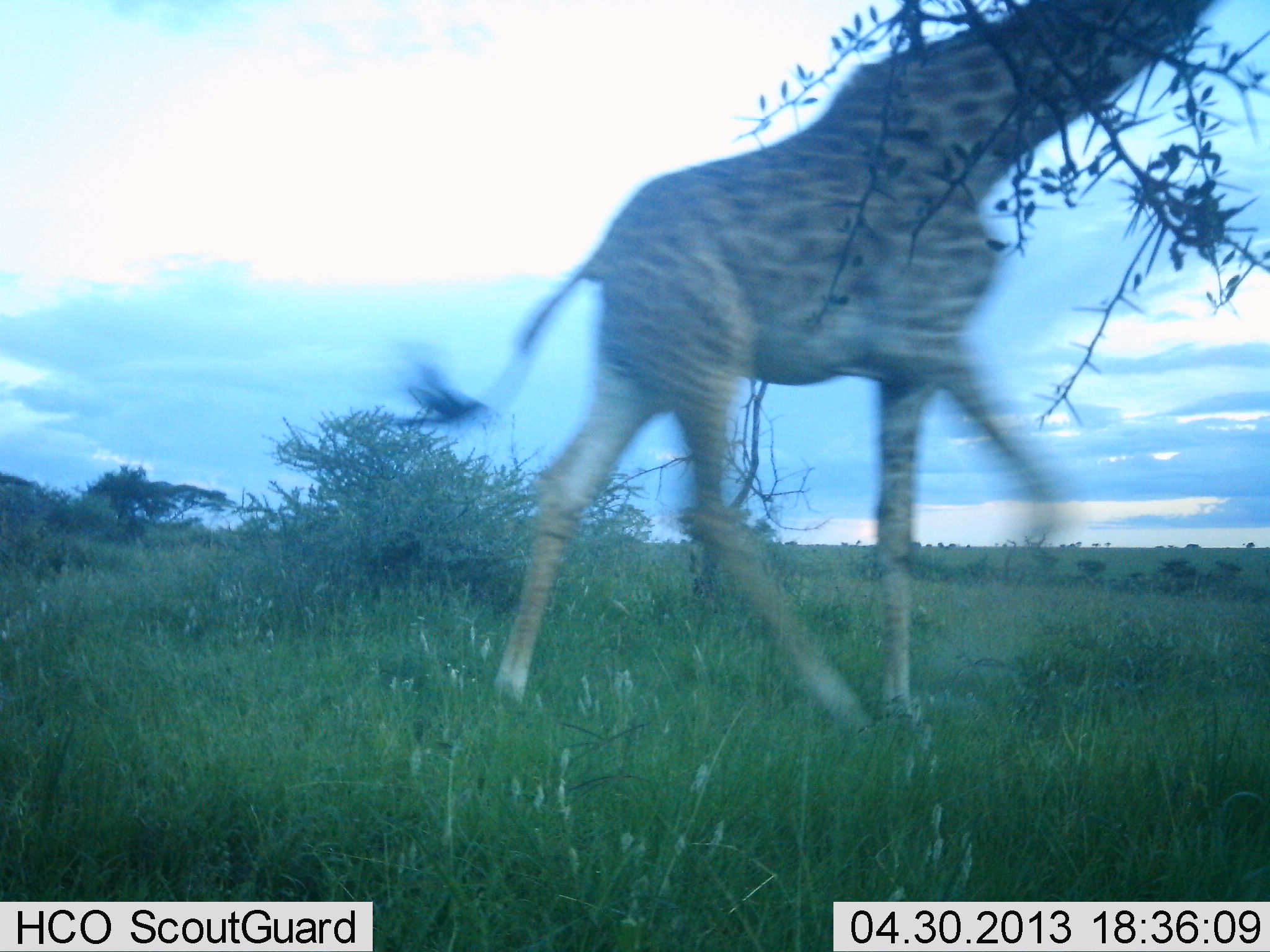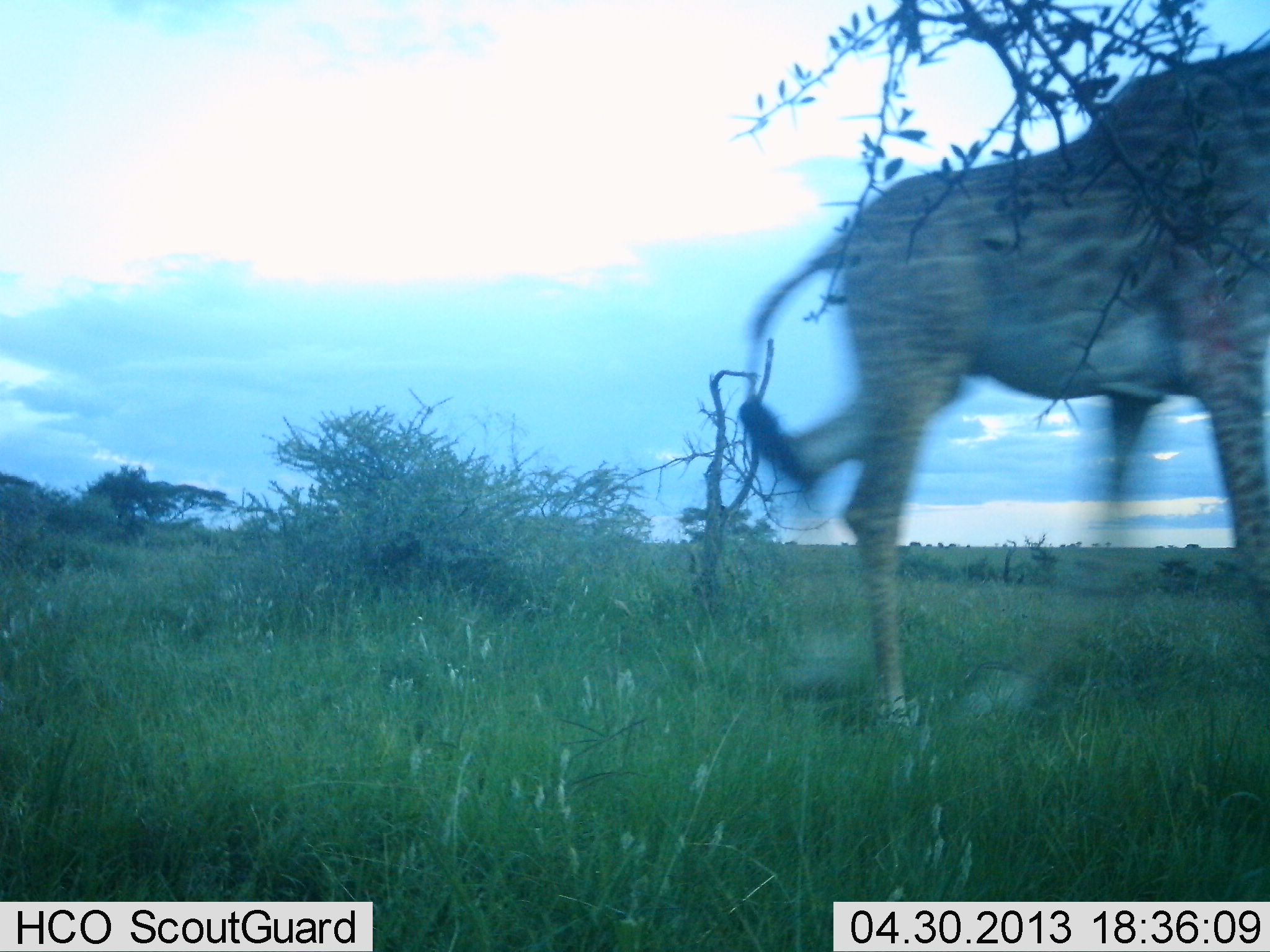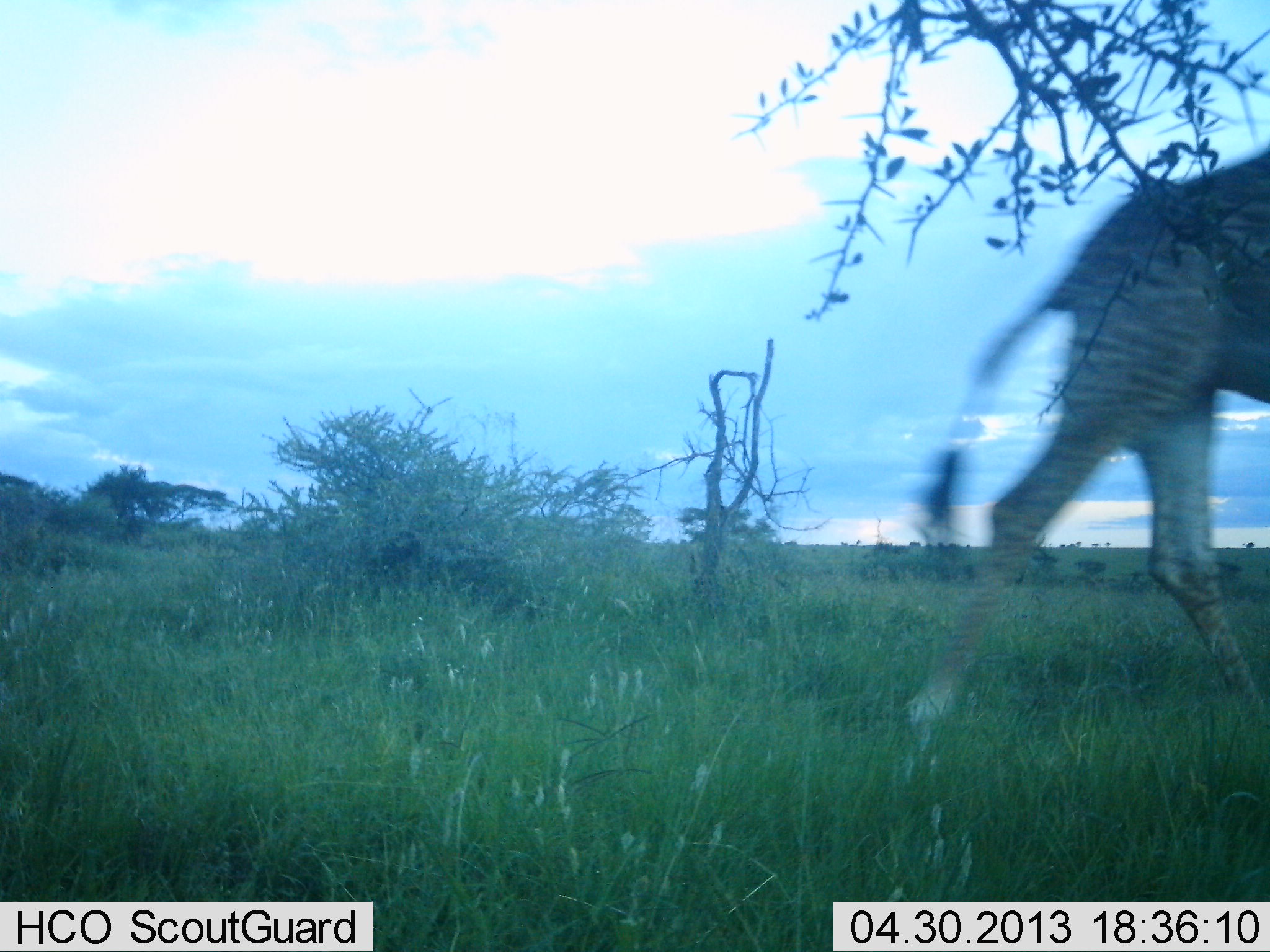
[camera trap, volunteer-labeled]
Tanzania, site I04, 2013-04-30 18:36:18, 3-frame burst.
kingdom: Animalia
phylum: Chordata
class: Mammalia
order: Artiodactyla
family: Giraffidae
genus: Giraffa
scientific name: Giraffa camelopardalis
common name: giraffe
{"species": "giraffe (Giraffa camelopardalis)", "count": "1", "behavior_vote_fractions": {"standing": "0%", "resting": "0%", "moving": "100%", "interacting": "0%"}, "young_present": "0%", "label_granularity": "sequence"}